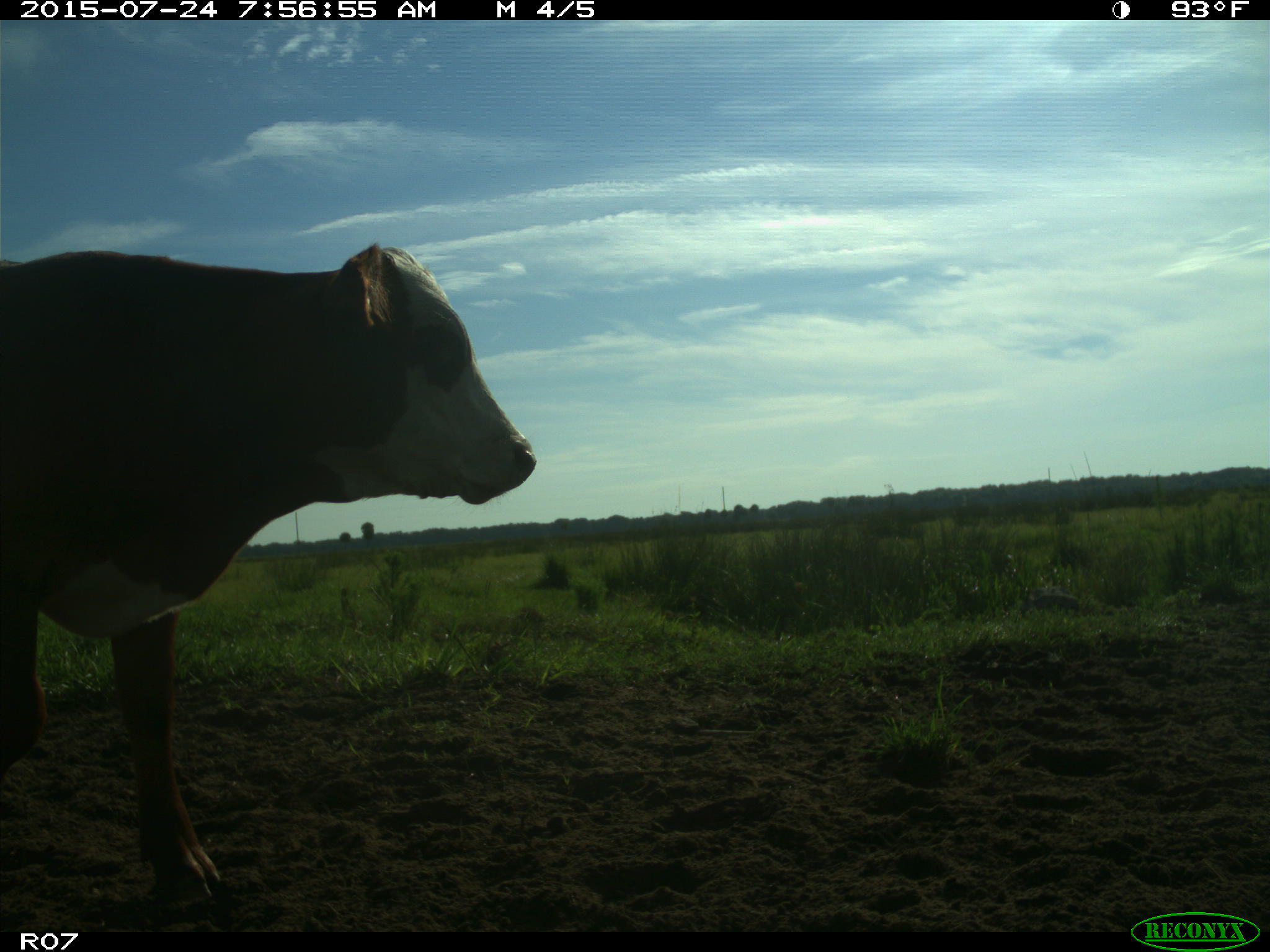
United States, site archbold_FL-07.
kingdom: Animalia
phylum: Chordata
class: Mammalia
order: Artiodactyla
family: Bovidae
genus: Bos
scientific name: Bos taurus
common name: domestic cow